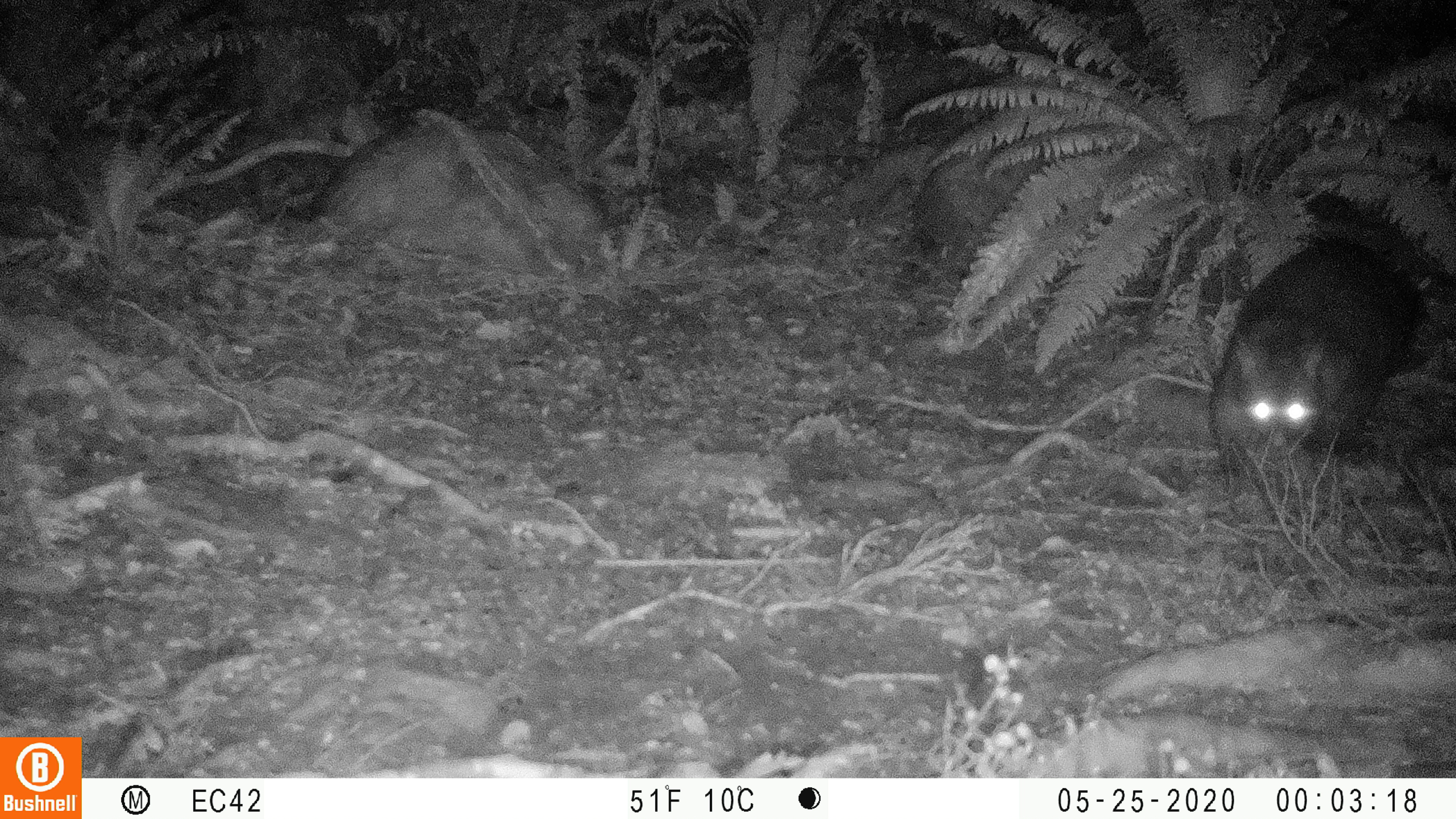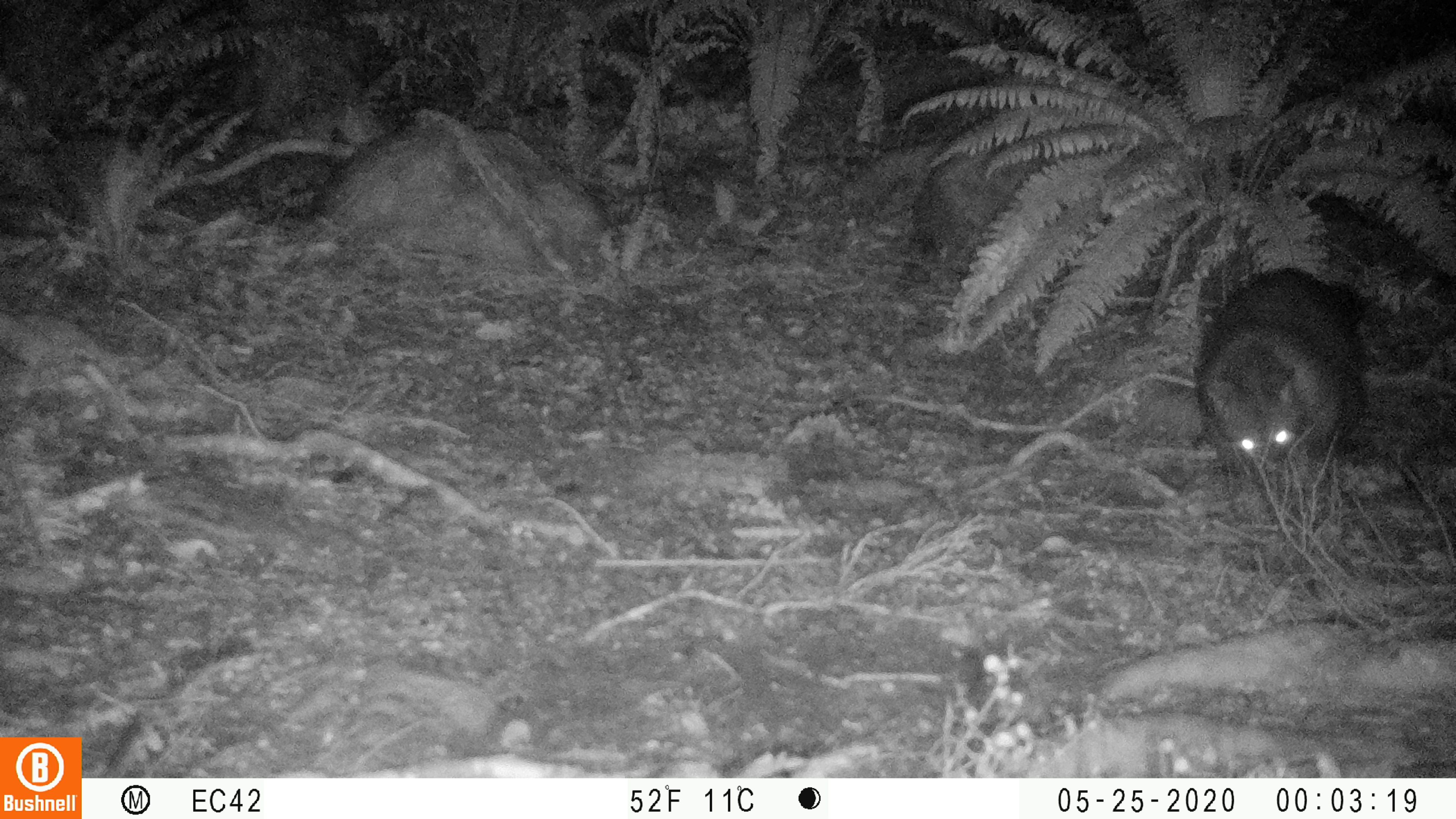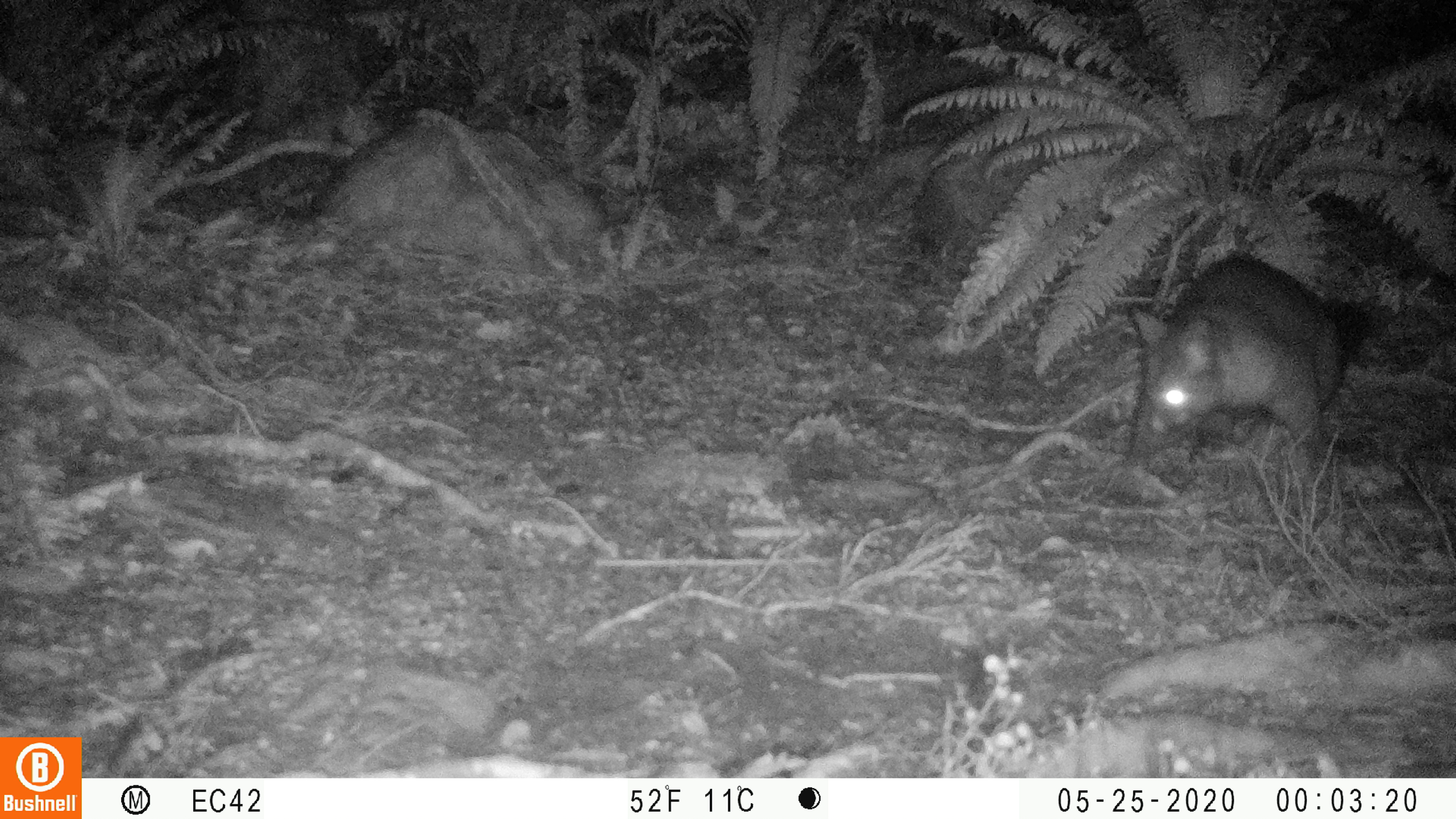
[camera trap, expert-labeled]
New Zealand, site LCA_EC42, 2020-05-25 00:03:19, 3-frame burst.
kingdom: Animalia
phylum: Chordata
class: Mammalia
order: Diprotodontia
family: Phalangeridae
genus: Trichosurus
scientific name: Trichosurus vulpecula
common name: common brushtail possum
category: possum